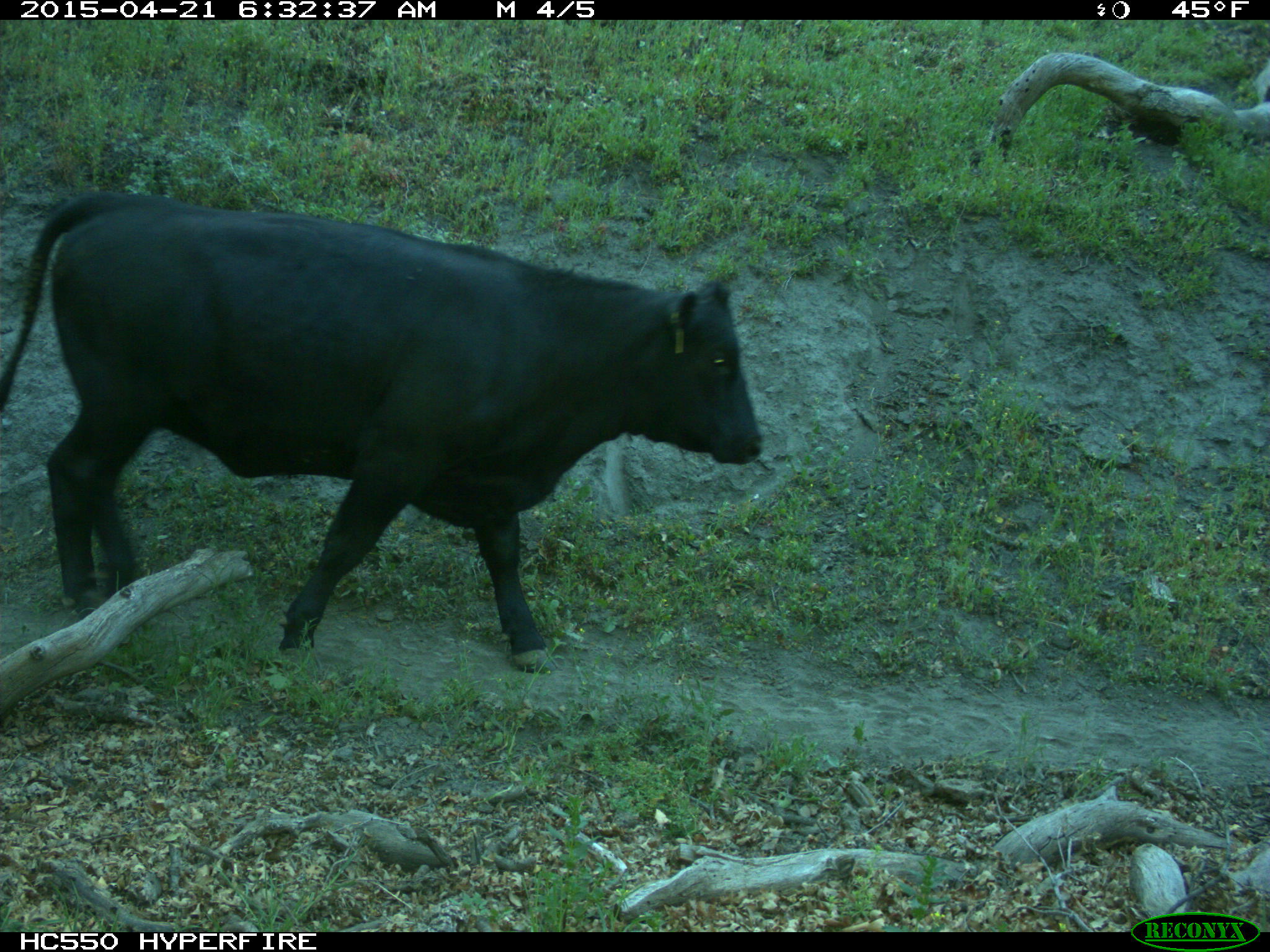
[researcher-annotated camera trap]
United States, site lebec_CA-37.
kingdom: Animalia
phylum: Chordata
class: Mammalia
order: Artiodactyla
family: Bovidae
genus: Bos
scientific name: Bos taurus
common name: domestic cow